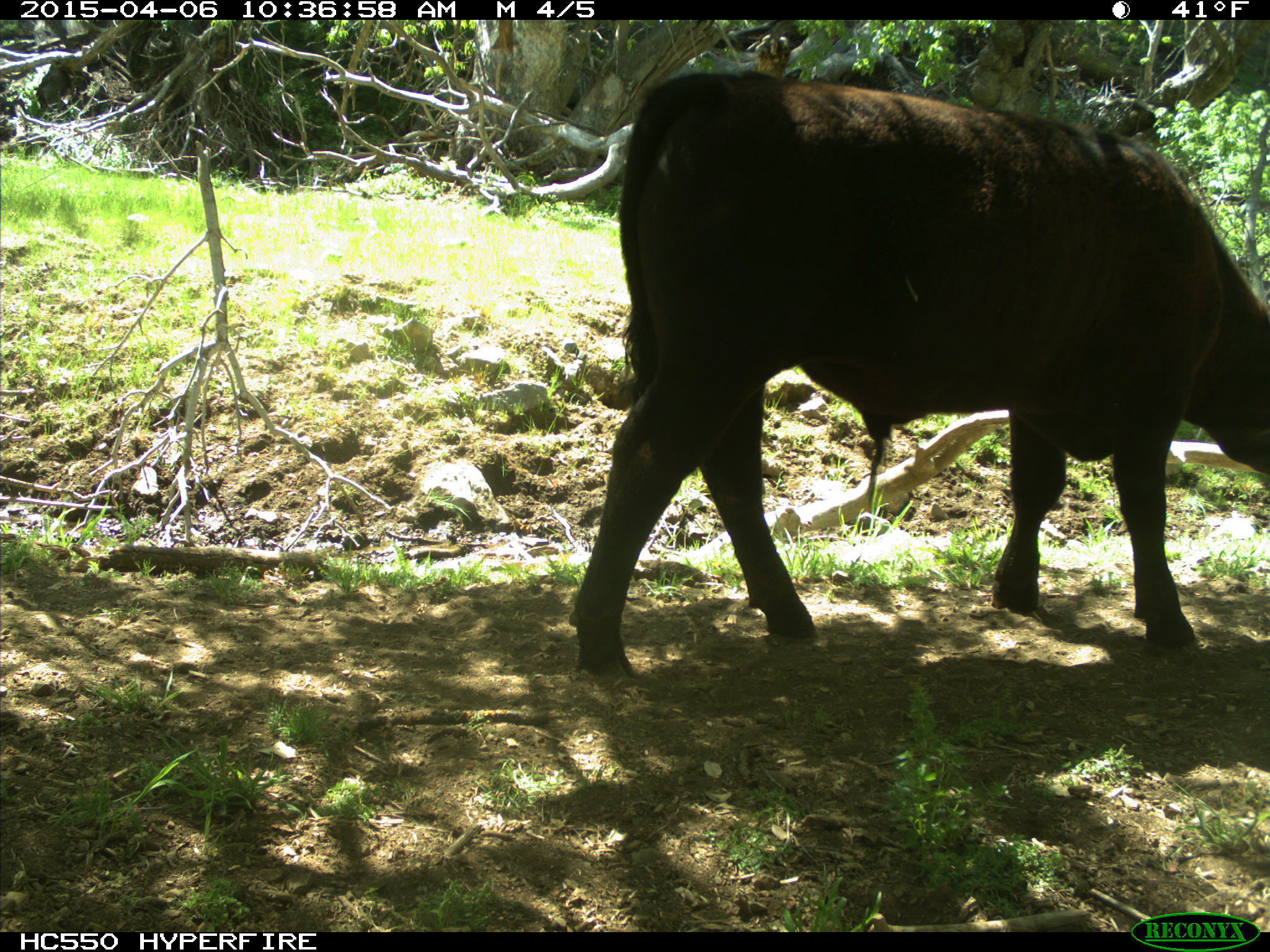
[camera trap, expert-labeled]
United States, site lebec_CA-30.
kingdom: Animalia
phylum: Chordata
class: Mammalia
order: Artiodactyla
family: Bovidae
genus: Bos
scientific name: Bos taurus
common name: domestic cow